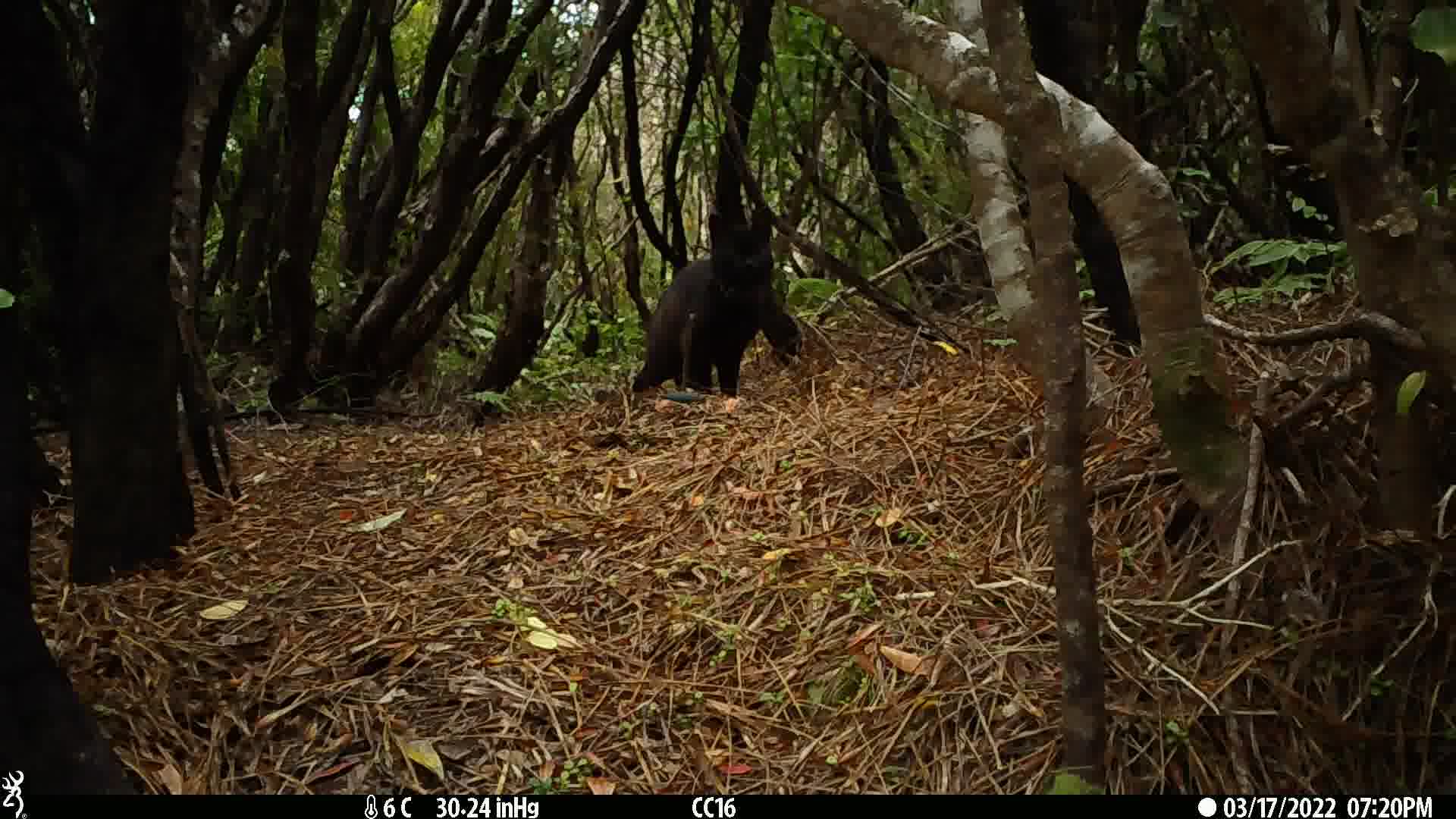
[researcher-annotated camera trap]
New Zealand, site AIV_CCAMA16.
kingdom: Animalia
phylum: Chordata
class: Mammalia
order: Carnivora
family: Felidae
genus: Felis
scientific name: Felis catus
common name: domestic cat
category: cat